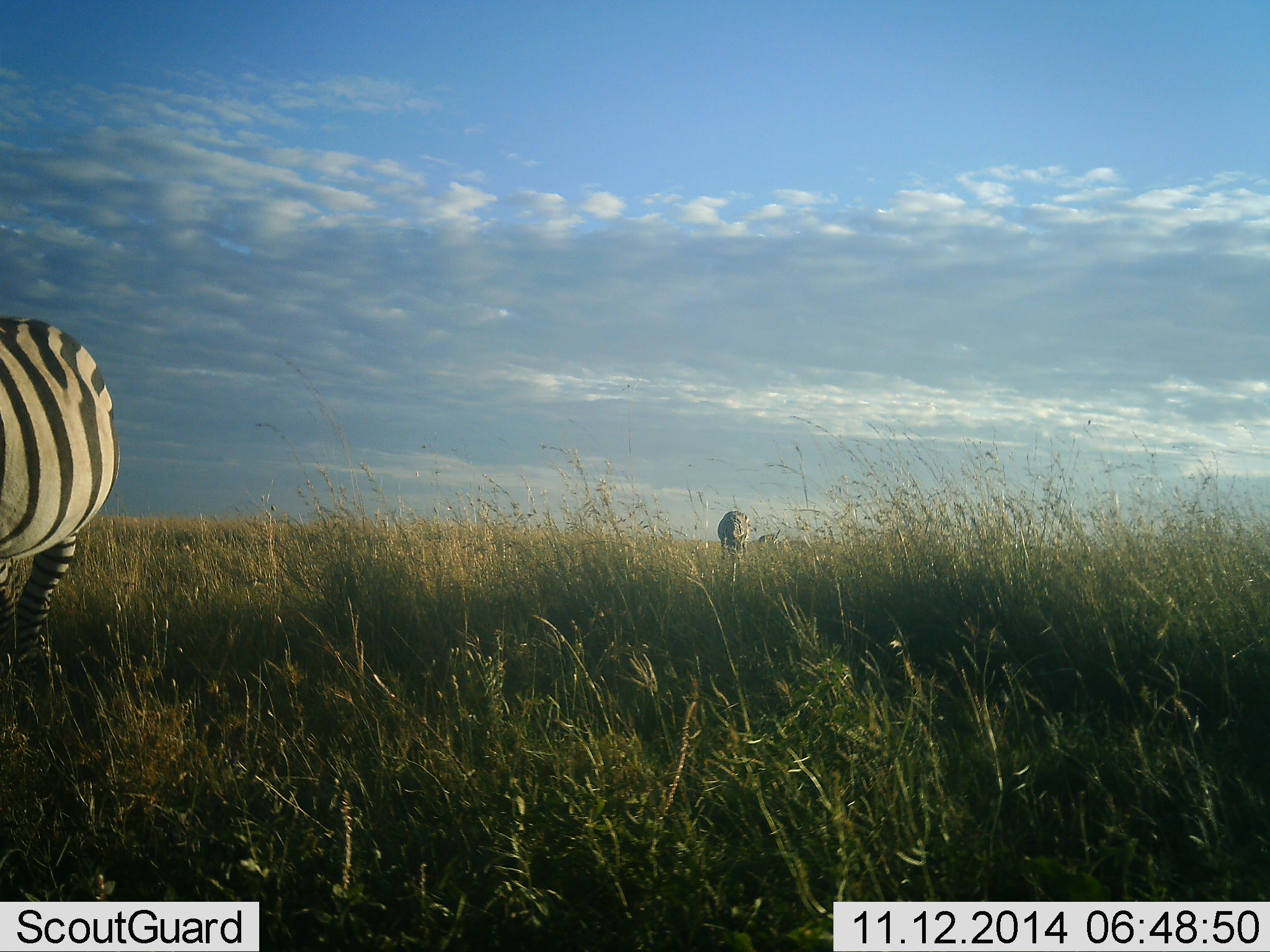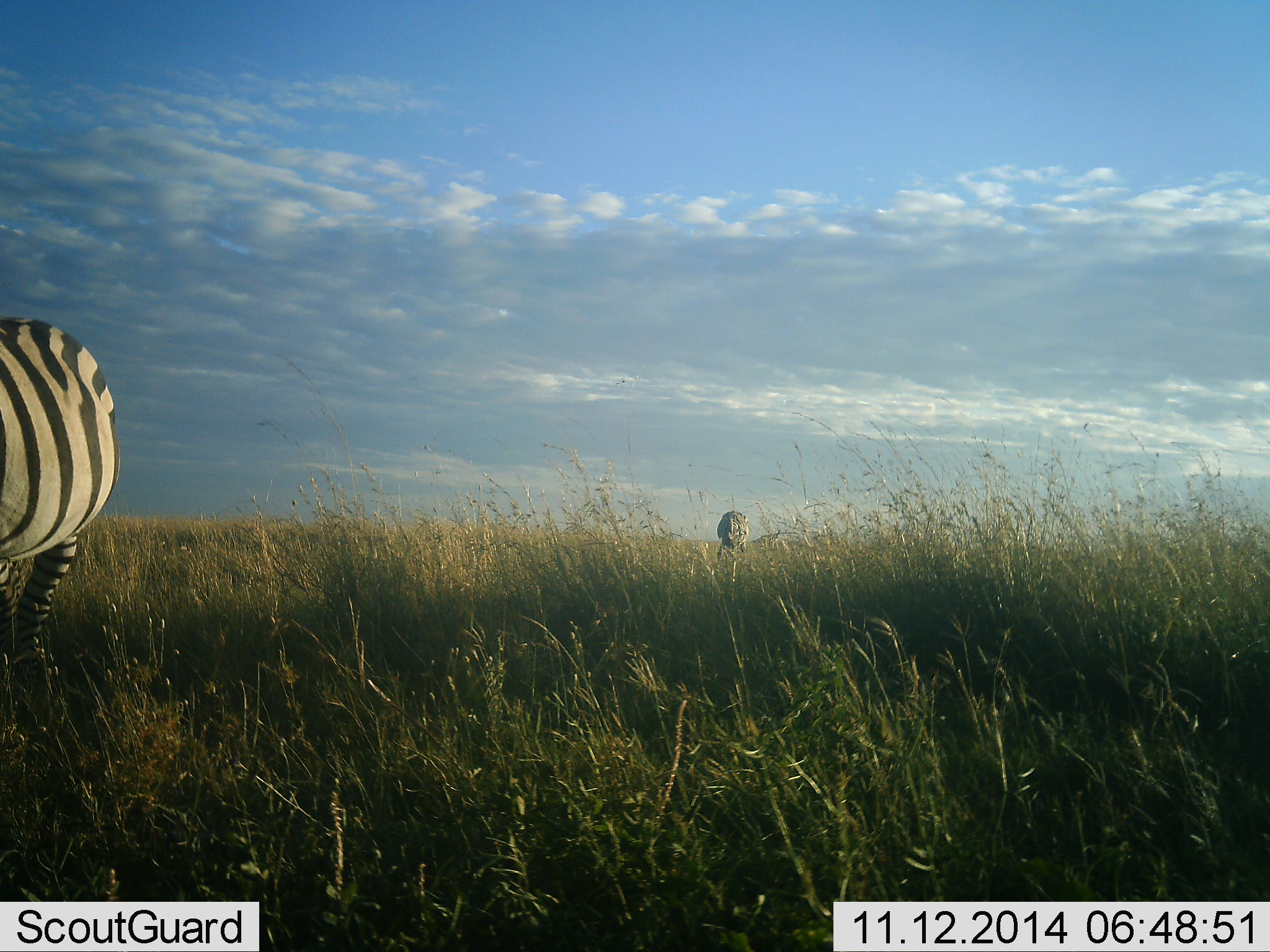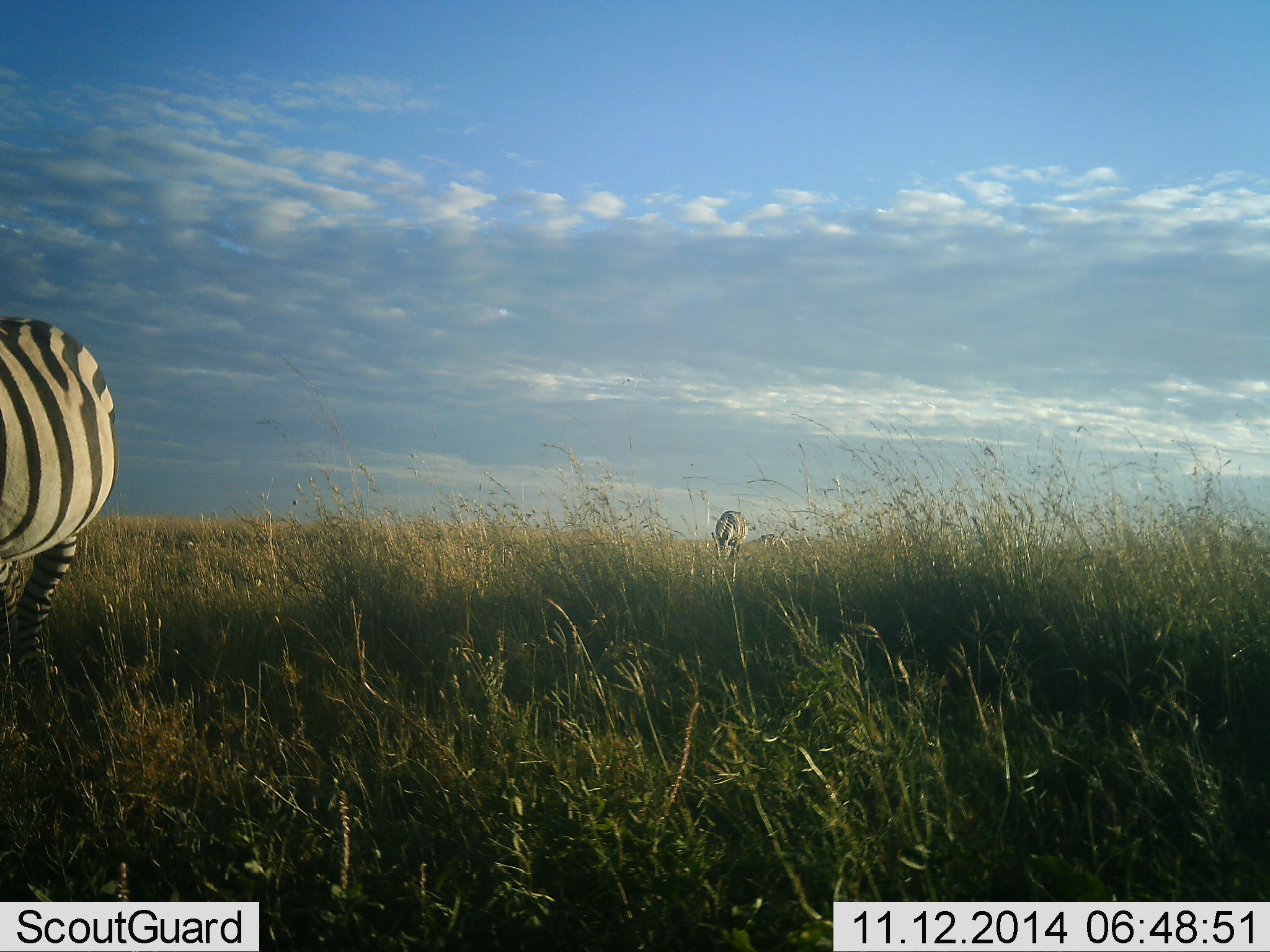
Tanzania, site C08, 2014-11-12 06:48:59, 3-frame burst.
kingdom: Animalia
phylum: Chordata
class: Mammalia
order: Perissodactyla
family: Equidae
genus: Equus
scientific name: Equus quagga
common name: plains zebra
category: zebra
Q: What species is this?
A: Zebra (plains zebra) (Equus quagga).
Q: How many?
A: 2.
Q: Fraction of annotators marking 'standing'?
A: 20%.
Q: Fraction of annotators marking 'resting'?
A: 0%.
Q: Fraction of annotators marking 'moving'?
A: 20%.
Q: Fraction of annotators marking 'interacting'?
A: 0%.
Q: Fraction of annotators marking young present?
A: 0%.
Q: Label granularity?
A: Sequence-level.